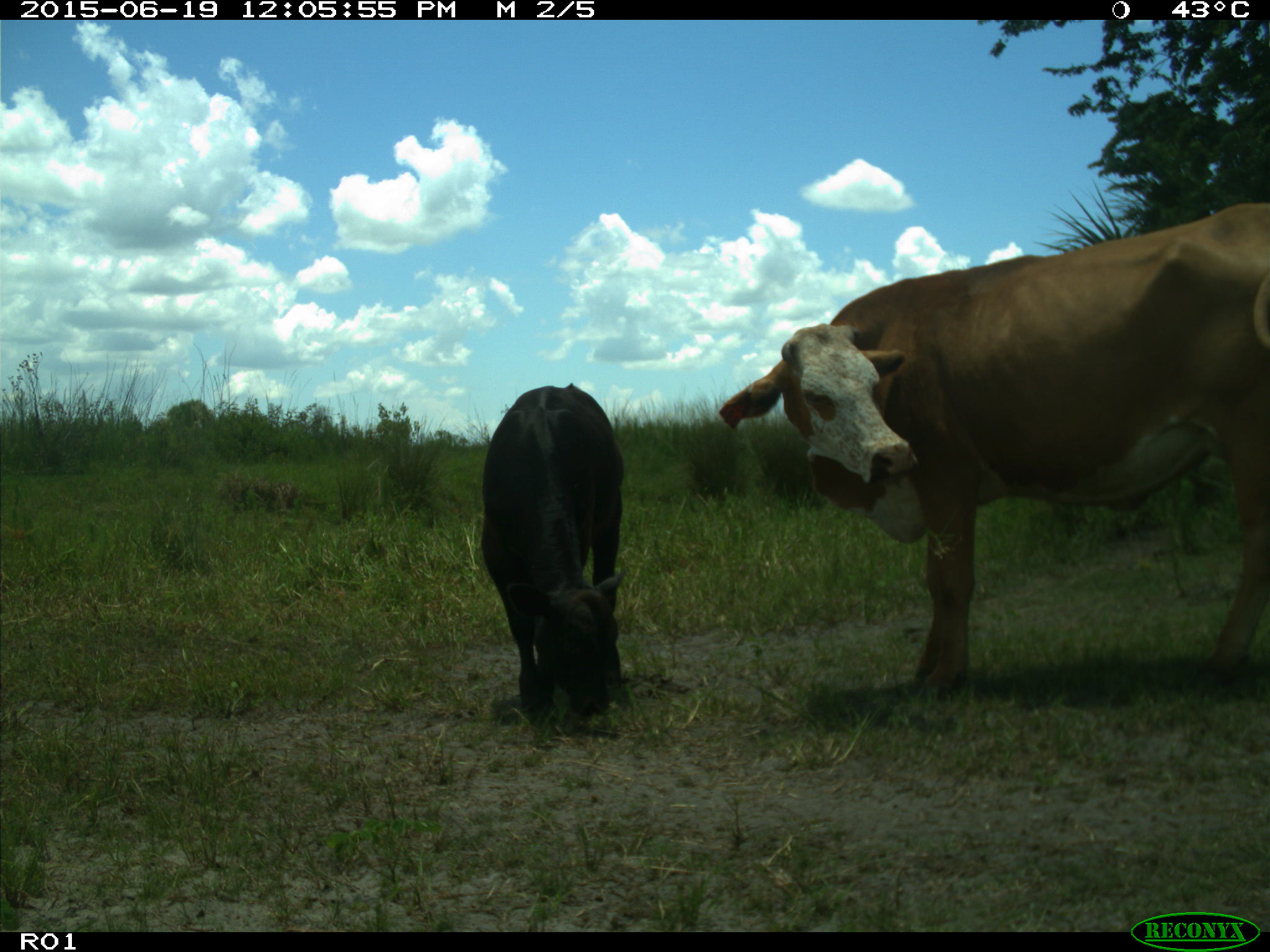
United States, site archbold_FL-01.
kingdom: Animalia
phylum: Chordata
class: Mammalia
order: Artiodactyla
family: Bovidae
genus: Bos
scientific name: Bos taurus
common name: domestic cow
Bos taurus (domestic cow).